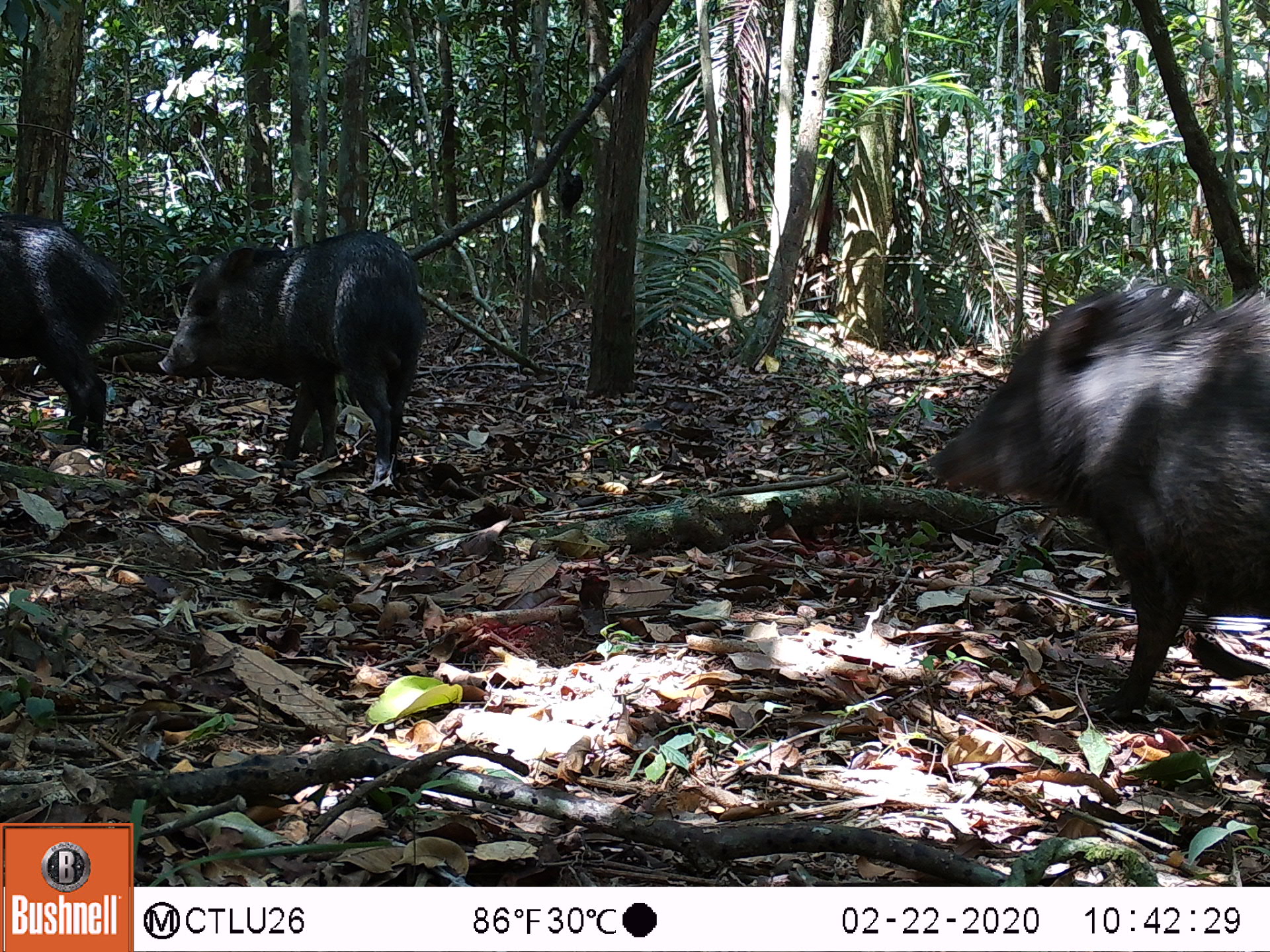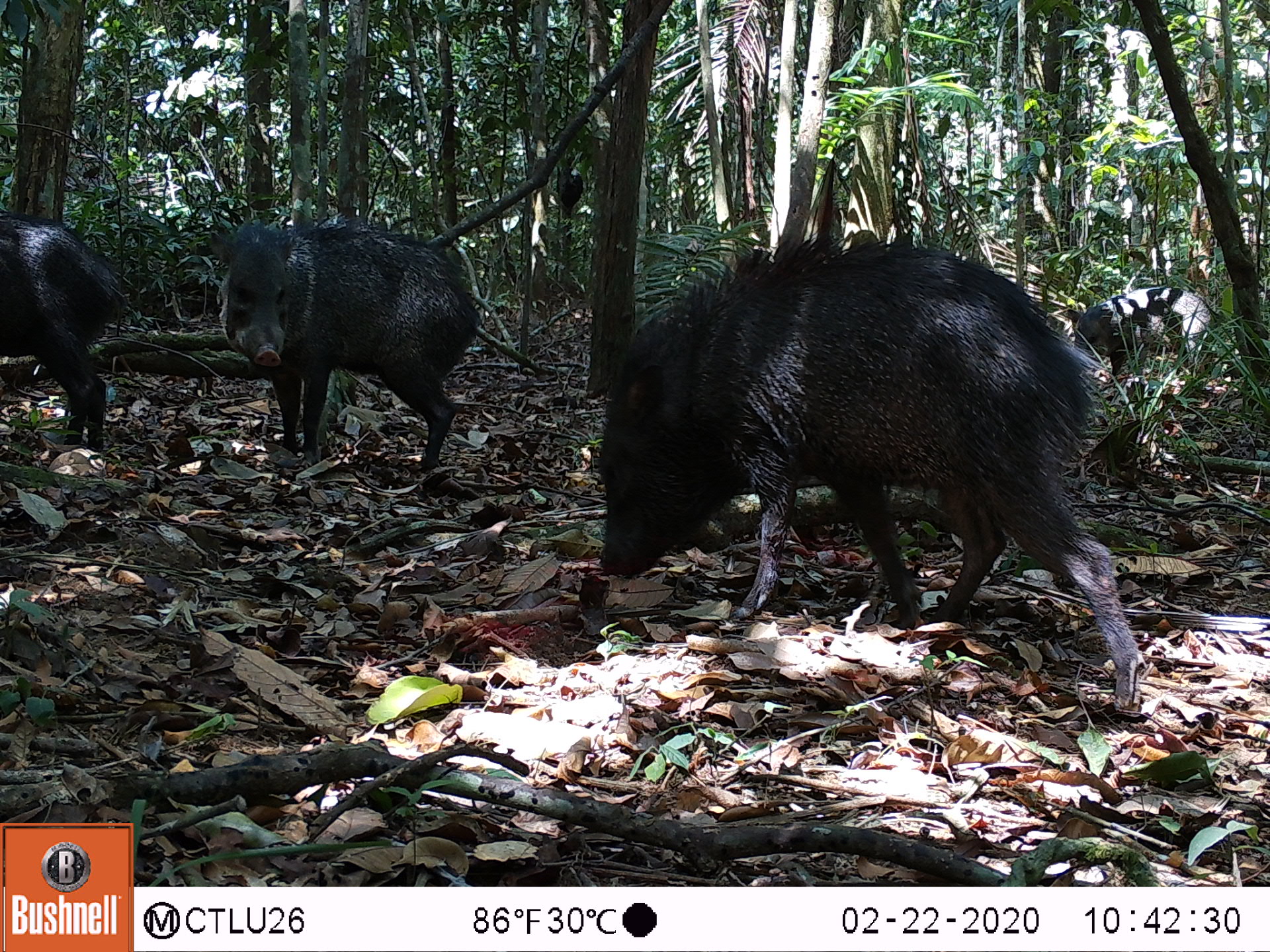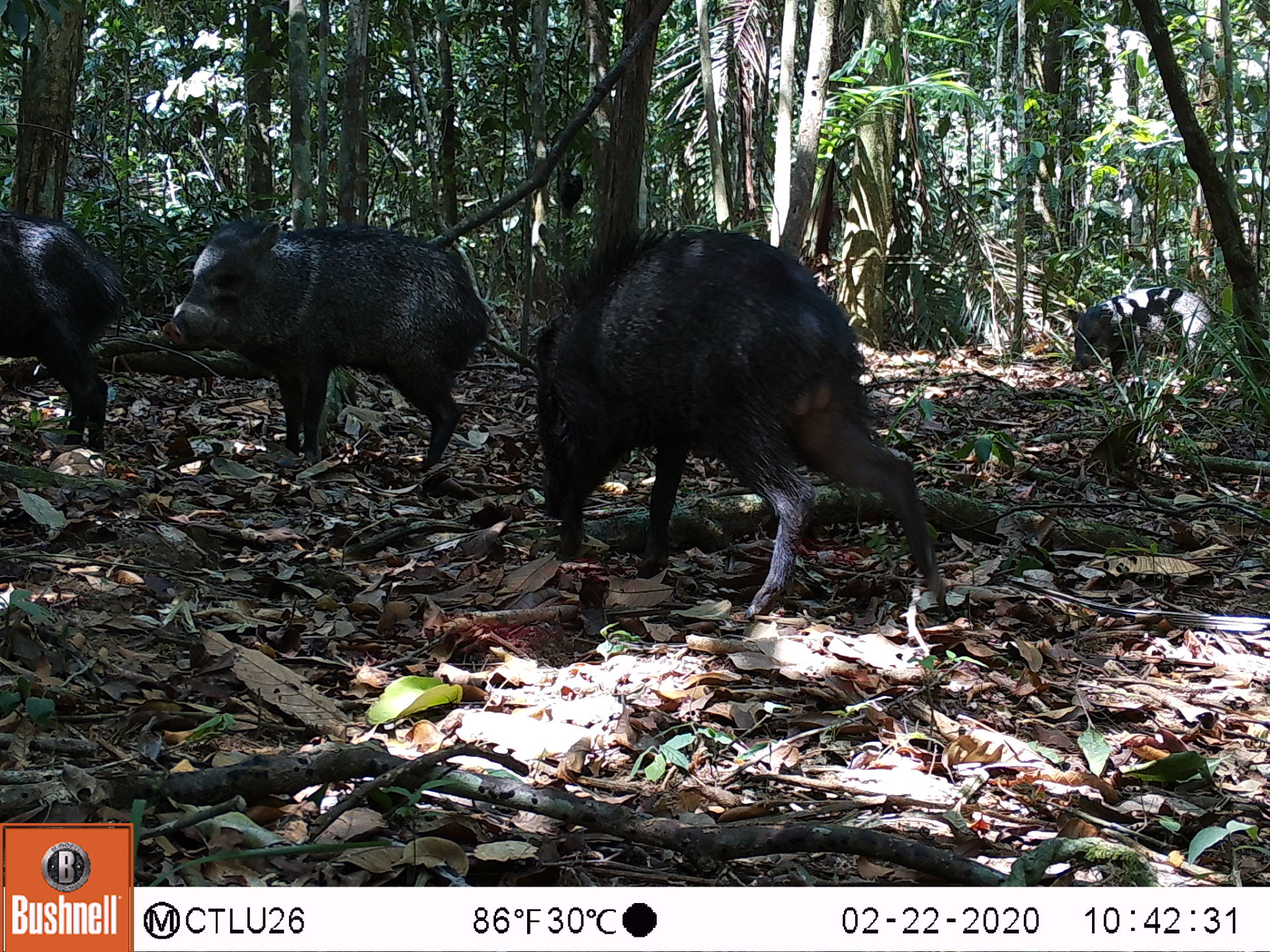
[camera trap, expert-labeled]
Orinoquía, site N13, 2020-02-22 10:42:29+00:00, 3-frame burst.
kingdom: Animalia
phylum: Chordata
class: Mammalia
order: Artiodactyla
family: Tayassuidae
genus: Pecari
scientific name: Pecari tajacu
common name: collared peccary